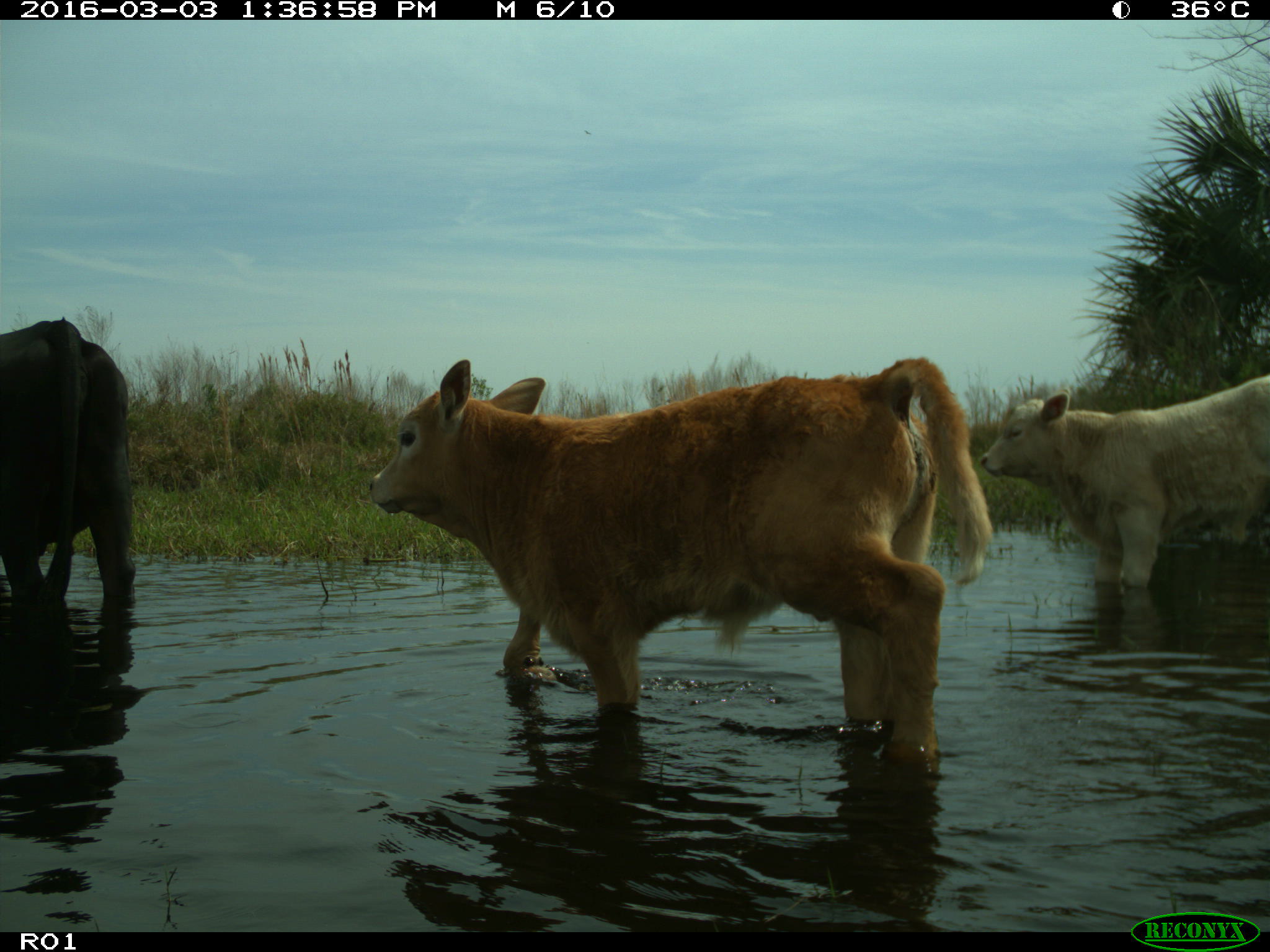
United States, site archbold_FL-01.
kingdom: Animalia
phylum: Chordata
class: Mammalia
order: Artiodactyla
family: Bovidae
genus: Bos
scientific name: Bos taurus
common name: domestic cow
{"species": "Bos taurus (domestic cow)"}